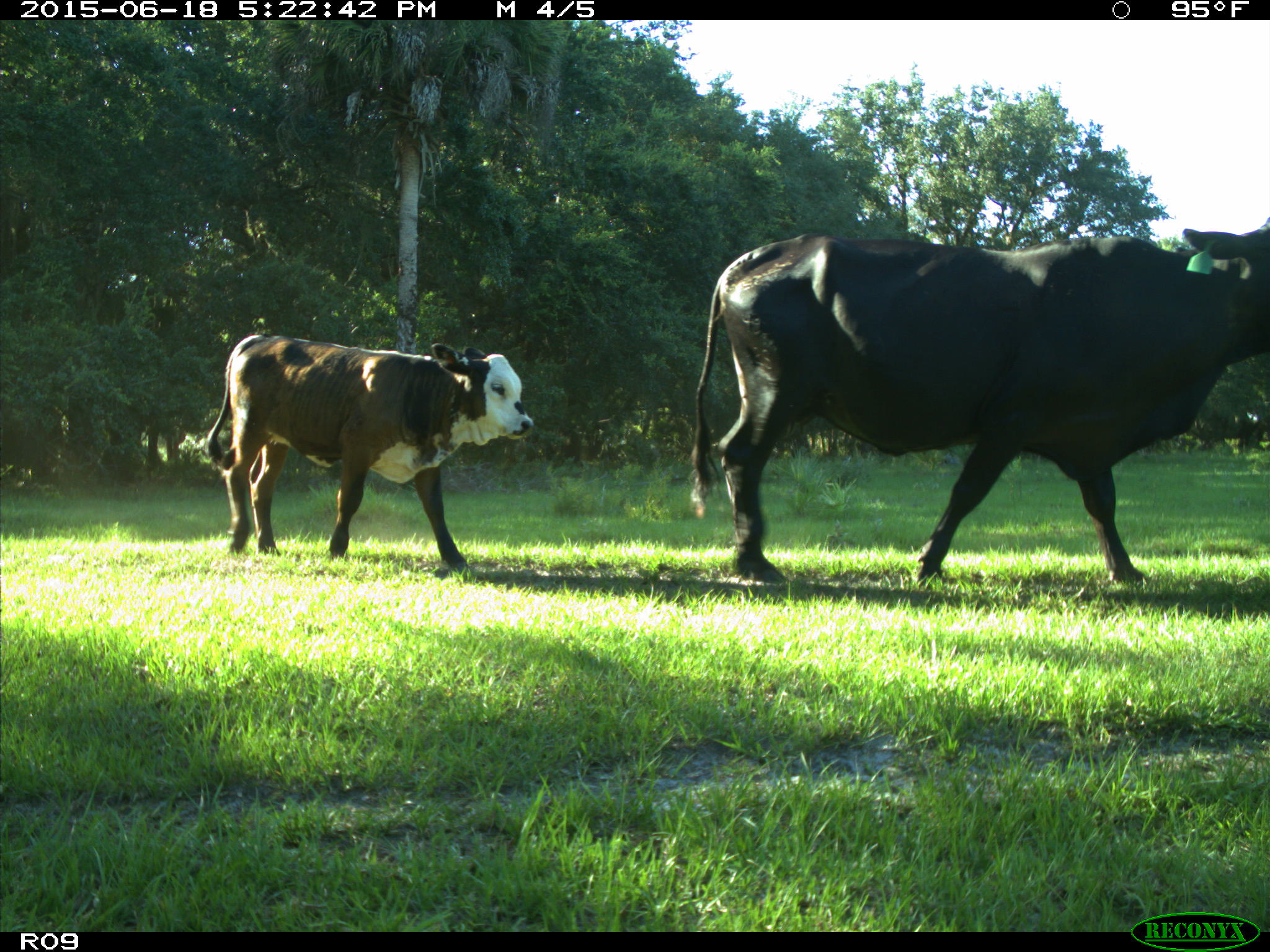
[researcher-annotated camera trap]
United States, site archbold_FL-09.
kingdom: Animalia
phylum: Chordata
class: Mammalia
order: Artiodactyla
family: Bovidae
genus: Bos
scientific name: Bos taurus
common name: domestic cow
Bos taurus (domestic cow).